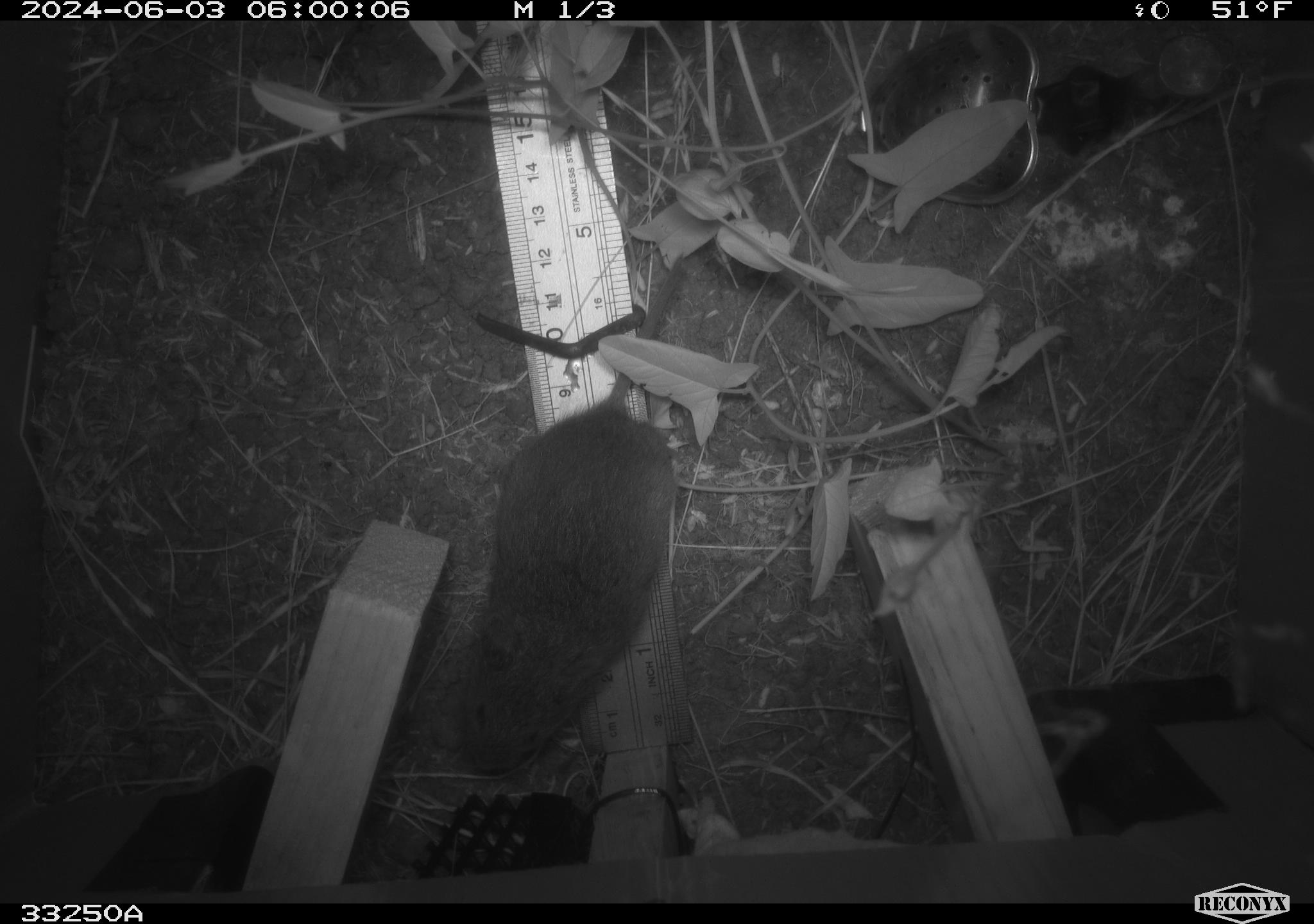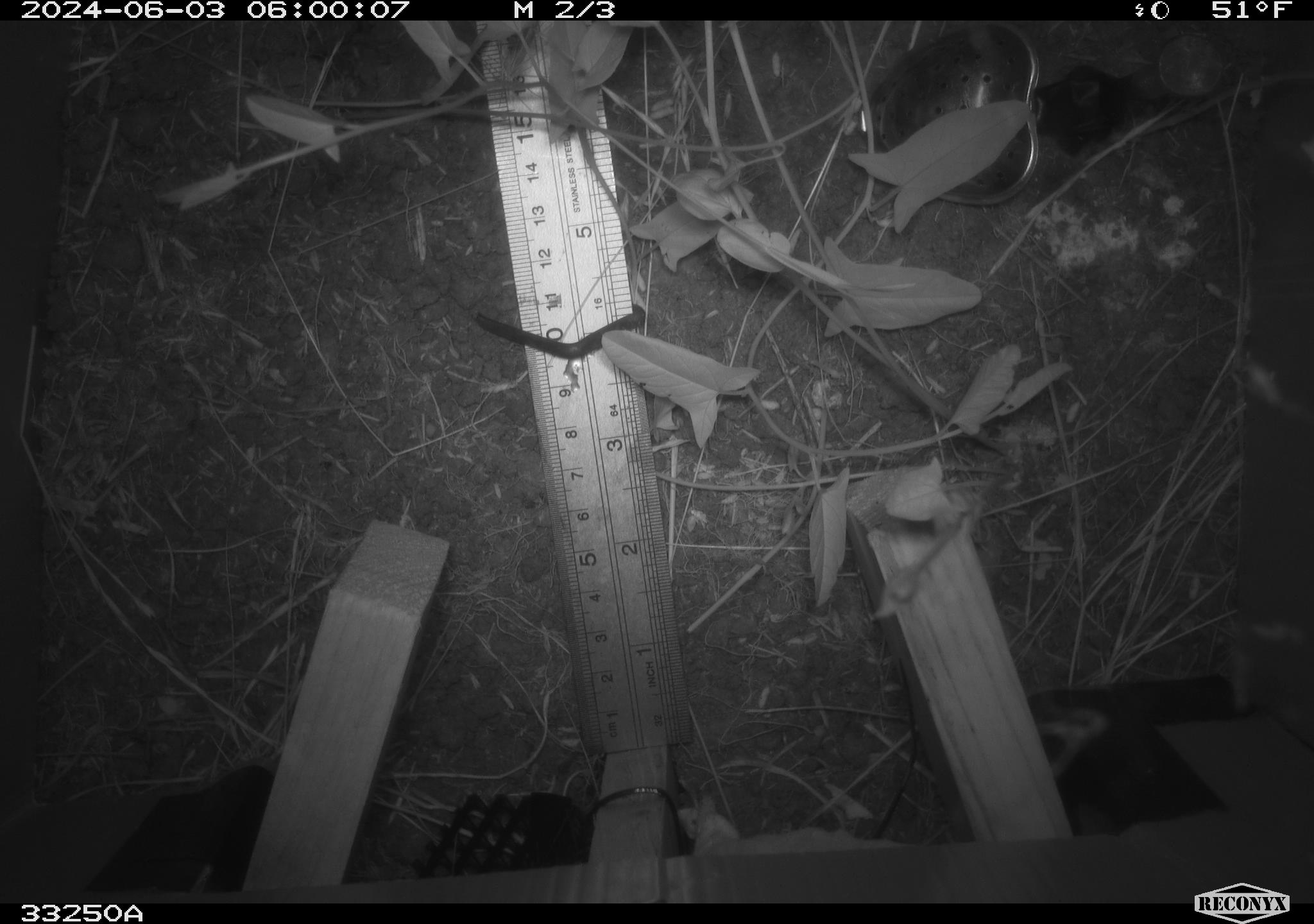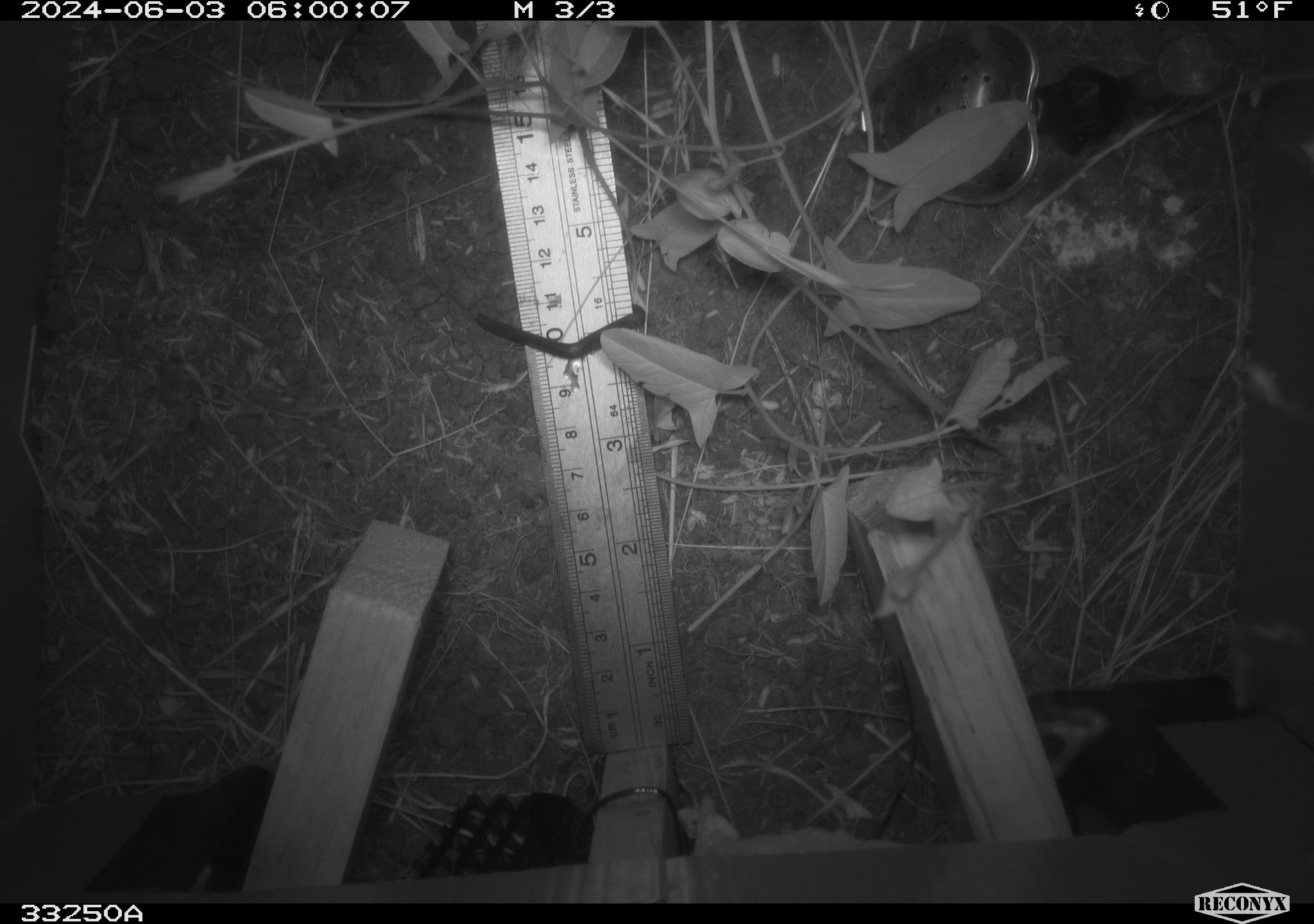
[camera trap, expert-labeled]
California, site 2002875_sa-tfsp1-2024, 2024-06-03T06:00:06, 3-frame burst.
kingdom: Animalia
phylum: Chordata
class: Mammalia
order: Rodentia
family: Cricetidae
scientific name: Arvicolinae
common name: voles, lemmings, and muskrats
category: arvicolinae subfamily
Arvicolinae subfamily (voles, lemmings, and muskrats) (Arvicolinae).